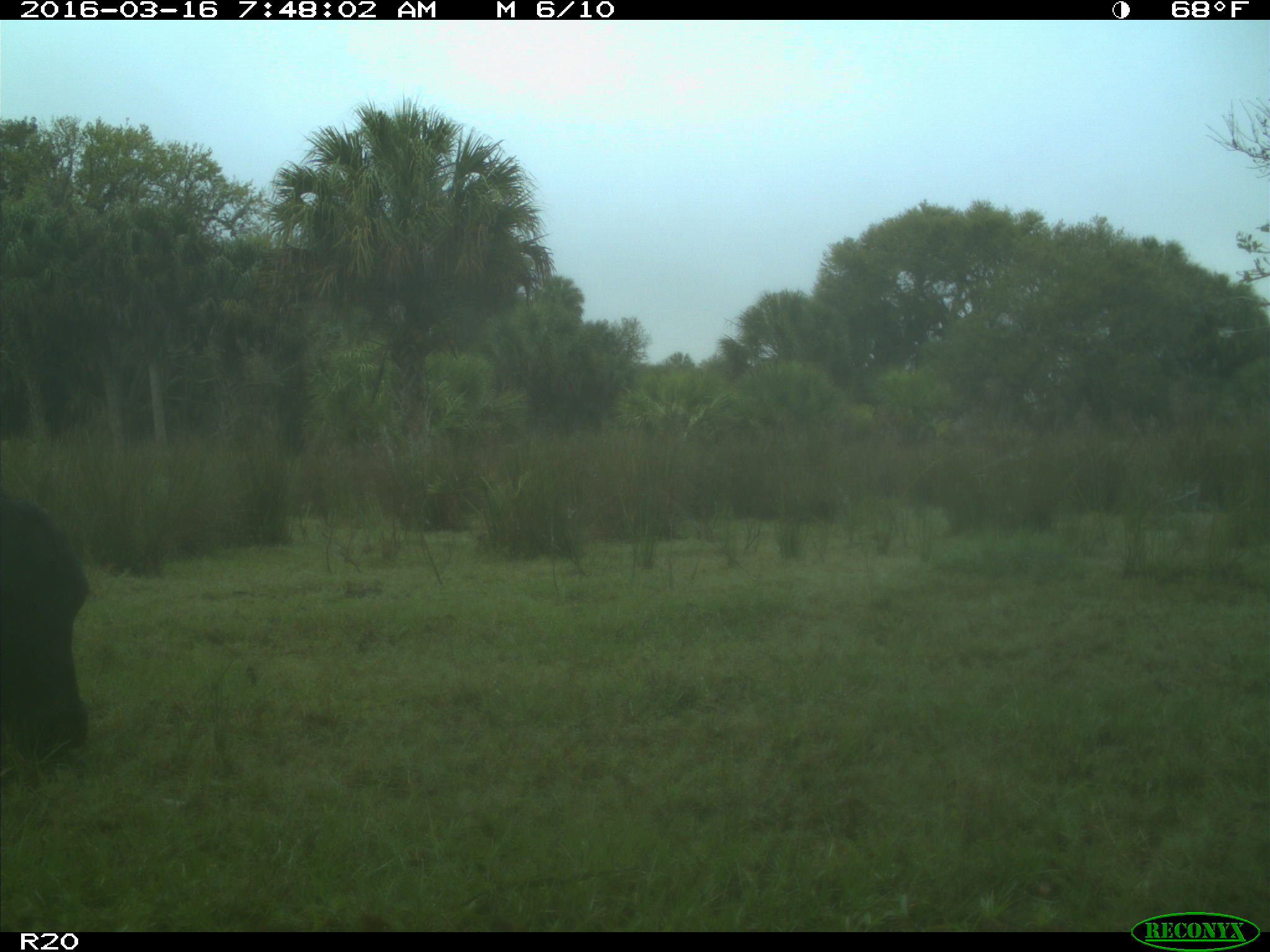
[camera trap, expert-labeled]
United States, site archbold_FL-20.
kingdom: Animalia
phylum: Chordata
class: Mammalia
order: Artiodactyla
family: Bovidae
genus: Bos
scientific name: Bos taurus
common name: domestic cow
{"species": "Bos taurus (domestic cow)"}